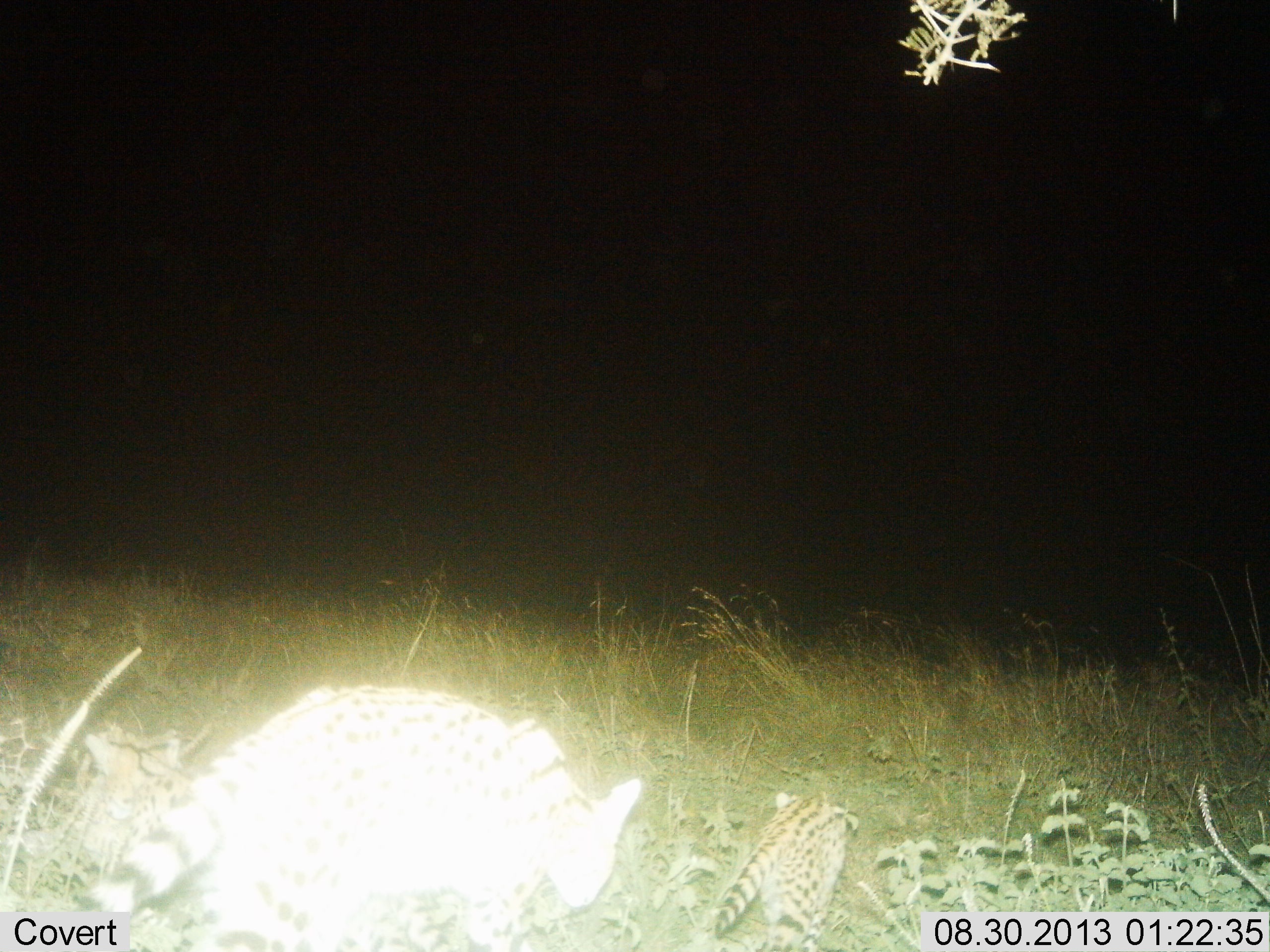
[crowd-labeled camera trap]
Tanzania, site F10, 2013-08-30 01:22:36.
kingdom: Animalia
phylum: Chordata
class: Mammalia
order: Carnivora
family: Felidae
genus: Leptailurus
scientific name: Leptailurus serval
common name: serval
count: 2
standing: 27%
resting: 14%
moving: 64%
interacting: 5%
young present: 68%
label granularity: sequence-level